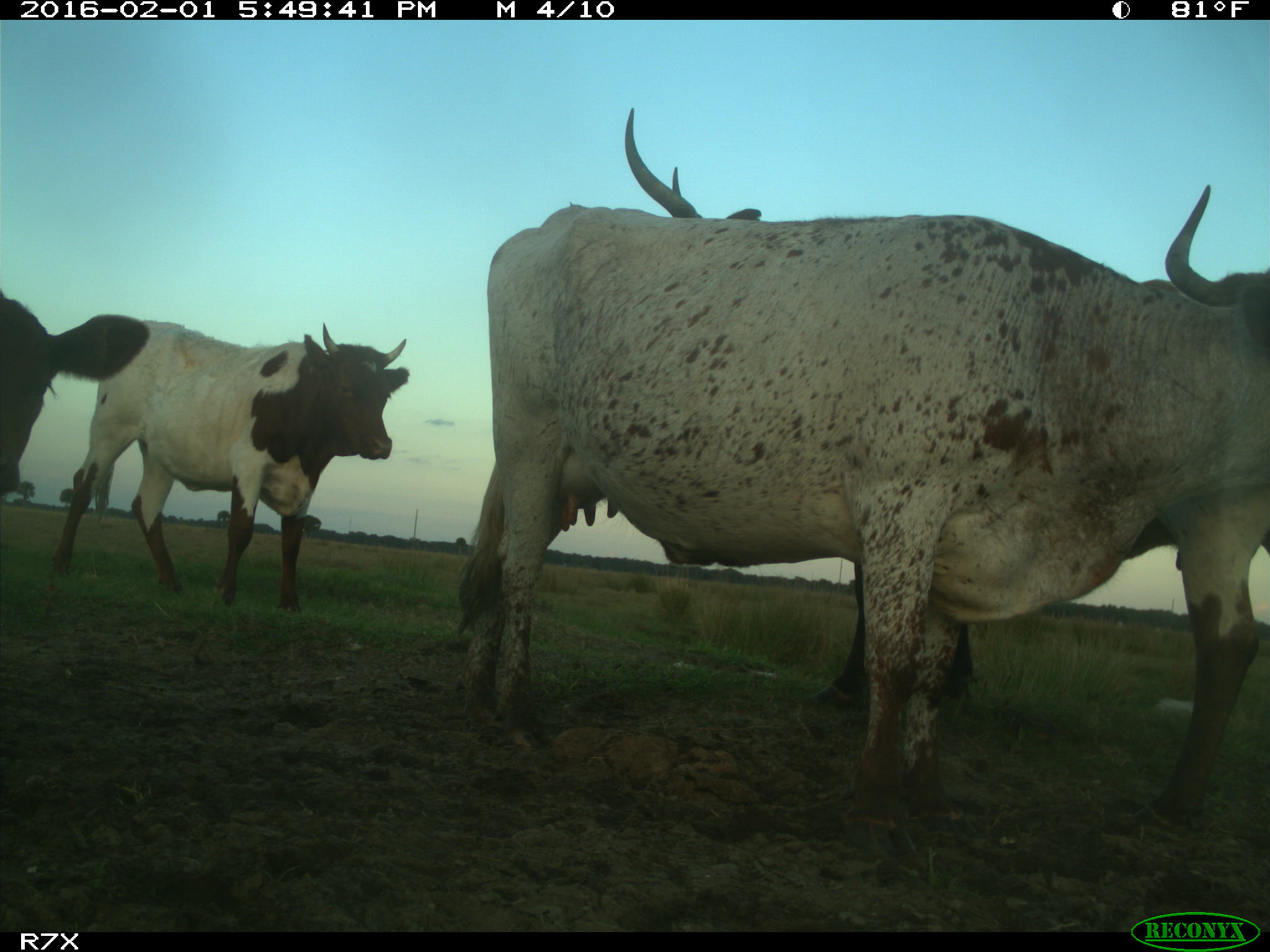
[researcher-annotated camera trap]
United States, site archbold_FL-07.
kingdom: Animalia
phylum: Chordata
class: Mammalia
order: Artiodactyla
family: Bovidae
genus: Bos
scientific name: Bos taurus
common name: domestic cow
Bos taurus (domestic cow).